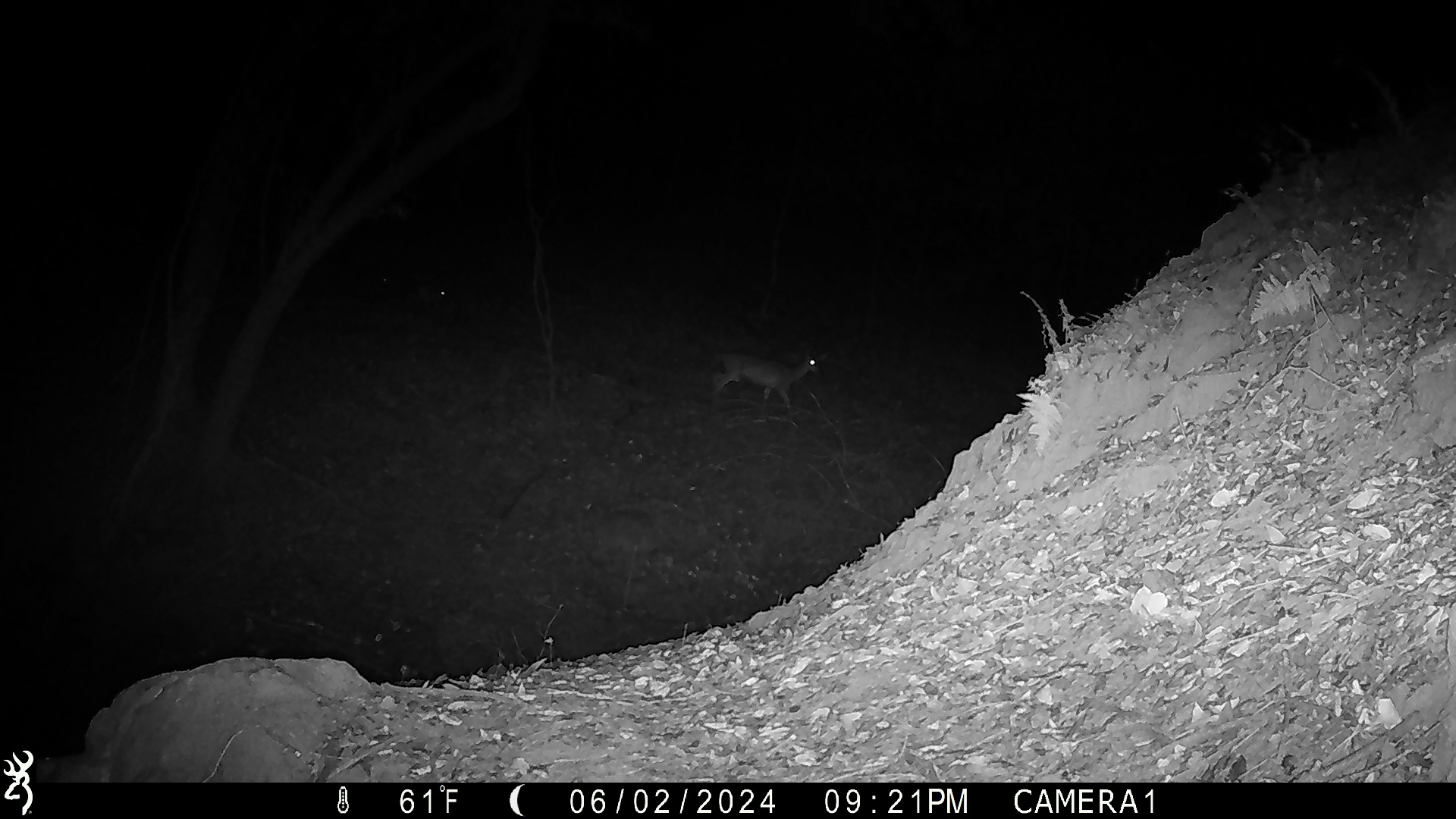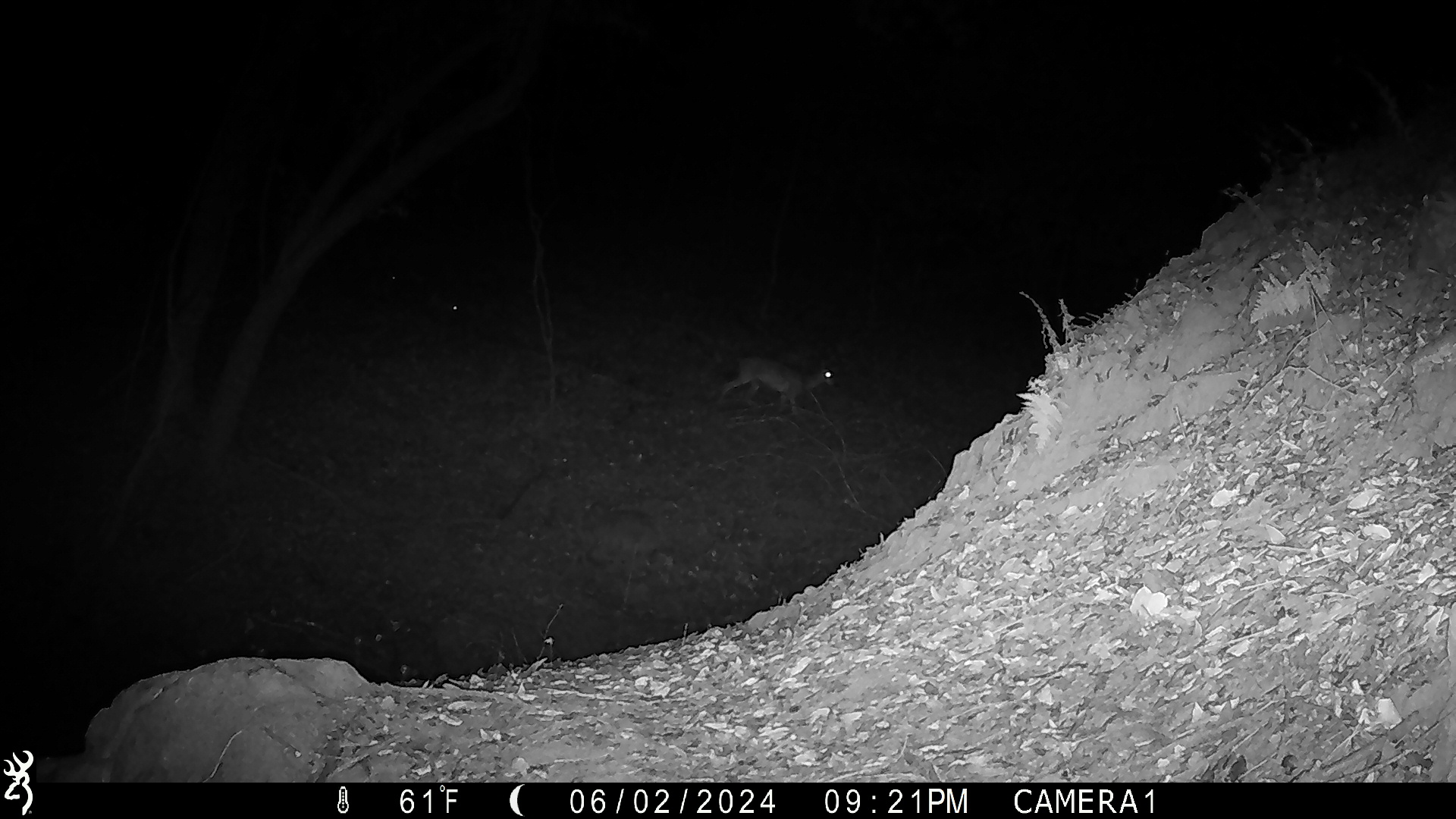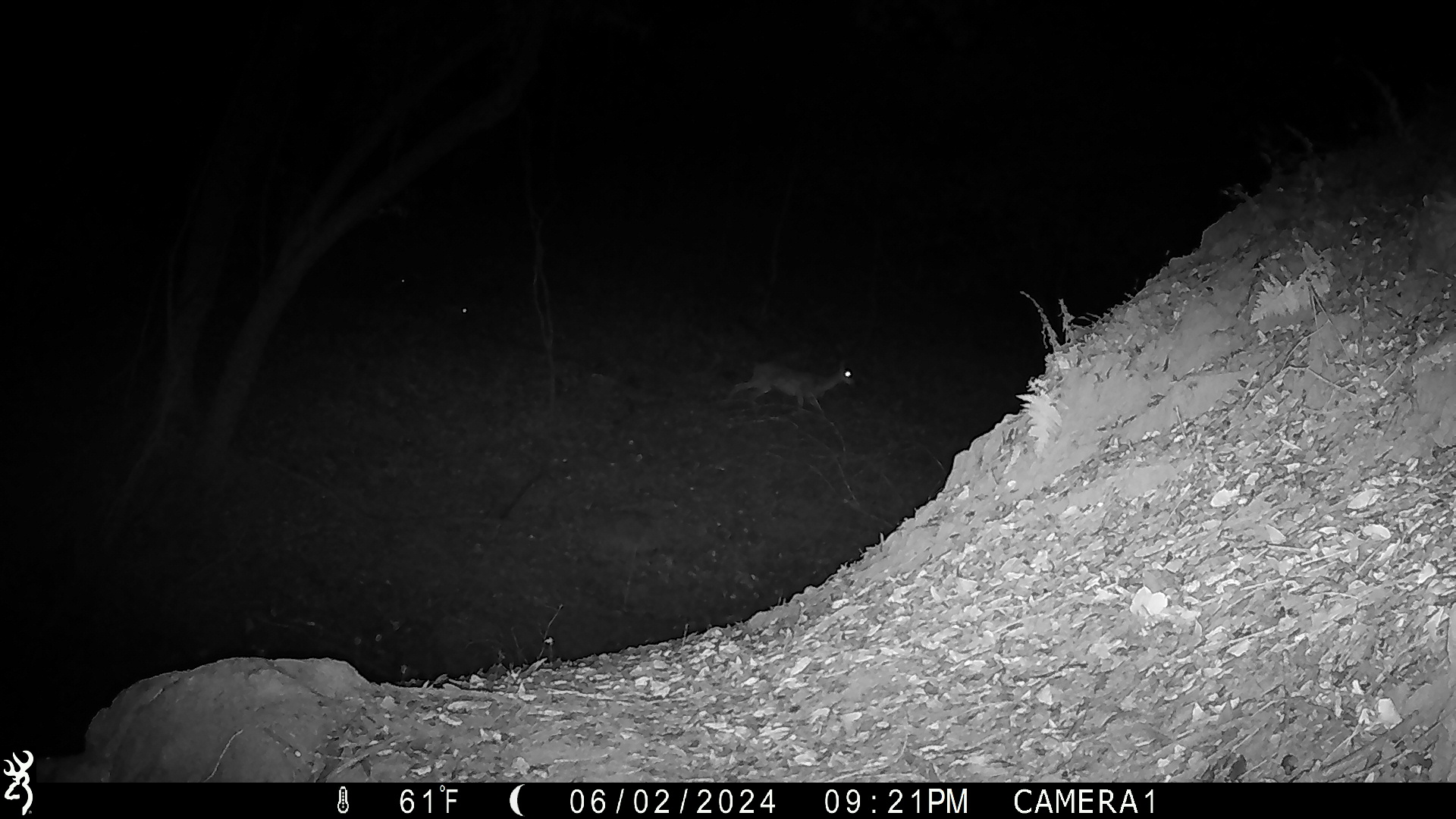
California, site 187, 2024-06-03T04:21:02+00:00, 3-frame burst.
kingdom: Animalia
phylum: Chordata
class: Mammalia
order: Artiodactyla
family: Cervidae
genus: Odocoileus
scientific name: Odocoileus hemionus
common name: mule deer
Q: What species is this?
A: Mule deer (Odocoileus hemionus).